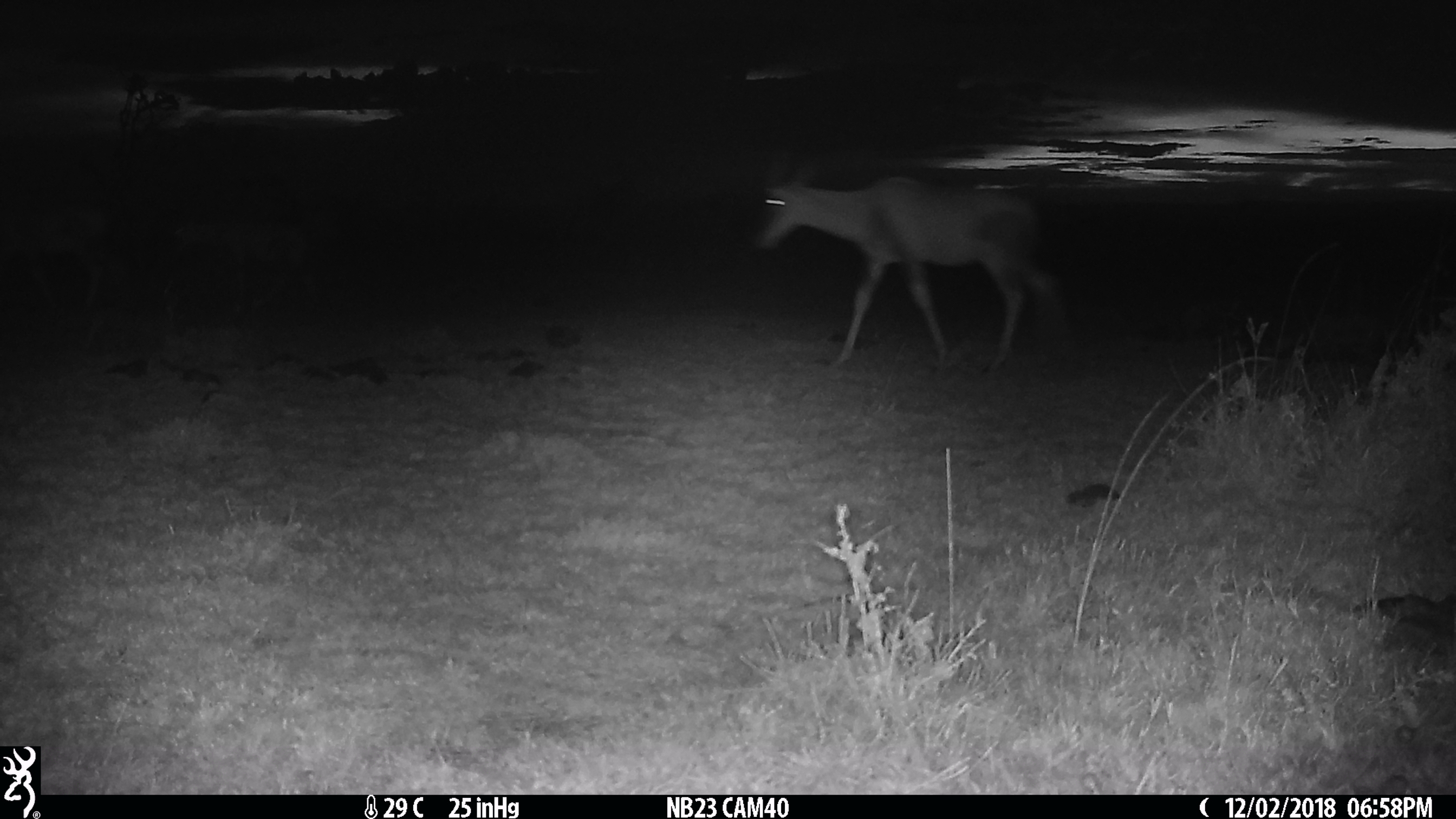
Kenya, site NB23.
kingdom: Animalia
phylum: Chordata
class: Mammalia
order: Artiodactyla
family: Bovidae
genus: Damaliscus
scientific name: Damaliscus lunatus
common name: topi